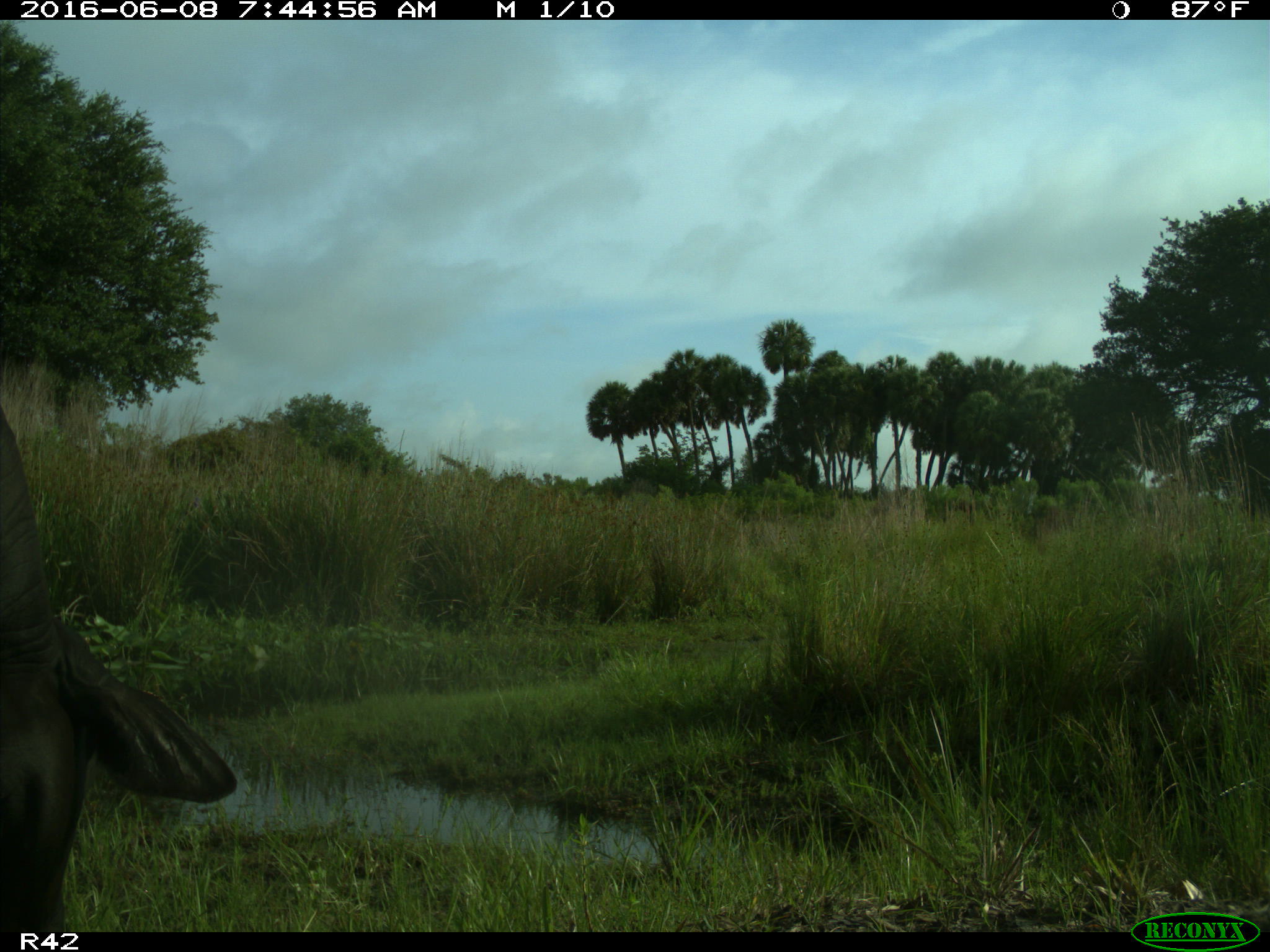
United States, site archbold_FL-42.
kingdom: Animalia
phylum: Chordata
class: Mammalia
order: Artiodactyla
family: Bovidae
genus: Bos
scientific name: Bos taurus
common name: domestic cow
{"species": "Bos taurus (domestic cow)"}